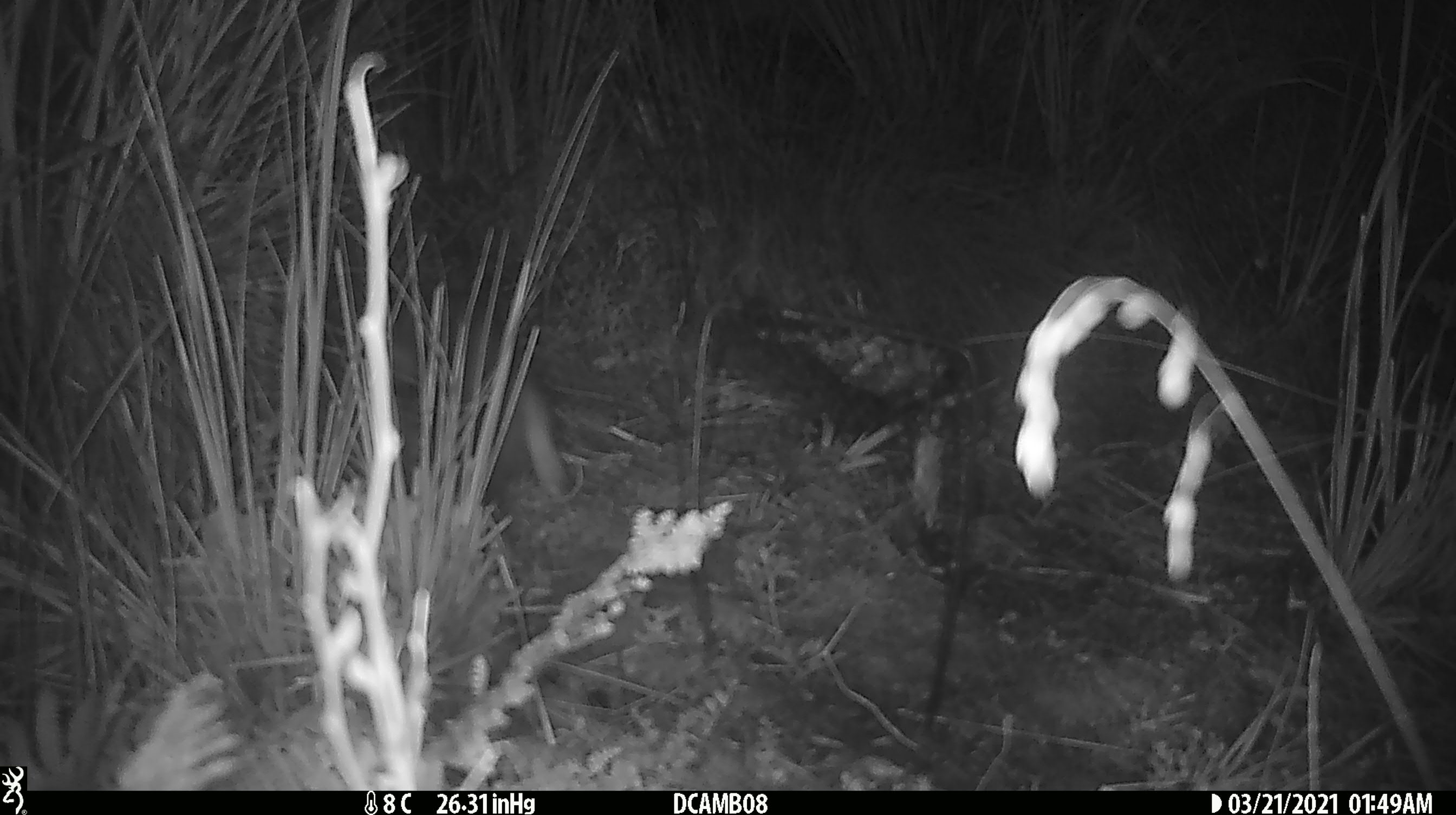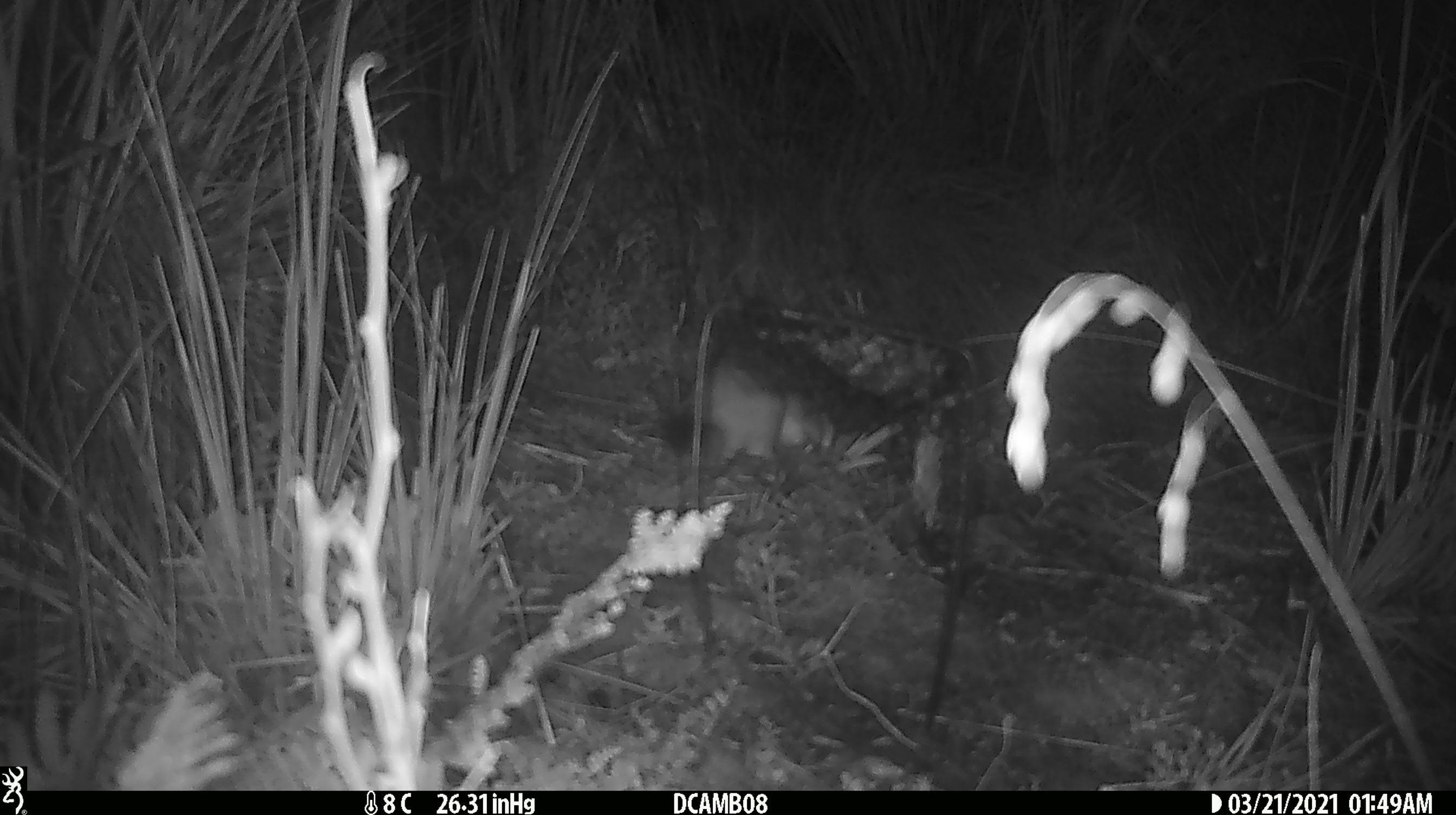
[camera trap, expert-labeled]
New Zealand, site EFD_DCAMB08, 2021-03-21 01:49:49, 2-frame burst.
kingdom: Animalia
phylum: Chordata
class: Mammalia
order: Carnivora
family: Mustelidae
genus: Mustela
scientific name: Mustela erminea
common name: stoat